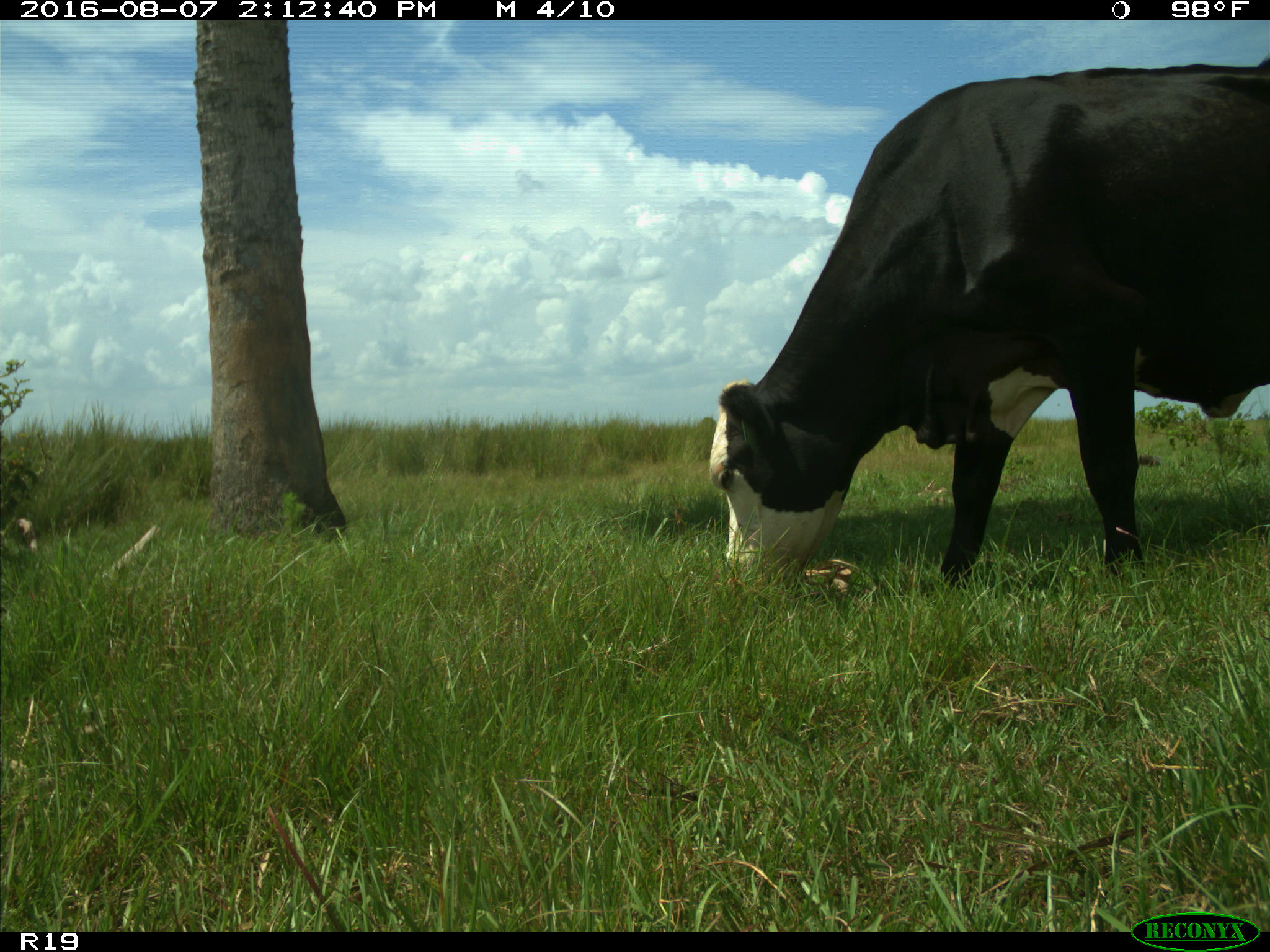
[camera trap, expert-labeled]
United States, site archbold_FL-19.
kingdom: Animalia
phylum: Chordata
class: Mammalia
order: Artiodactyla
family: Bovidae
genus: Bos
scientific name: Bos taurus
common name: domestic cow